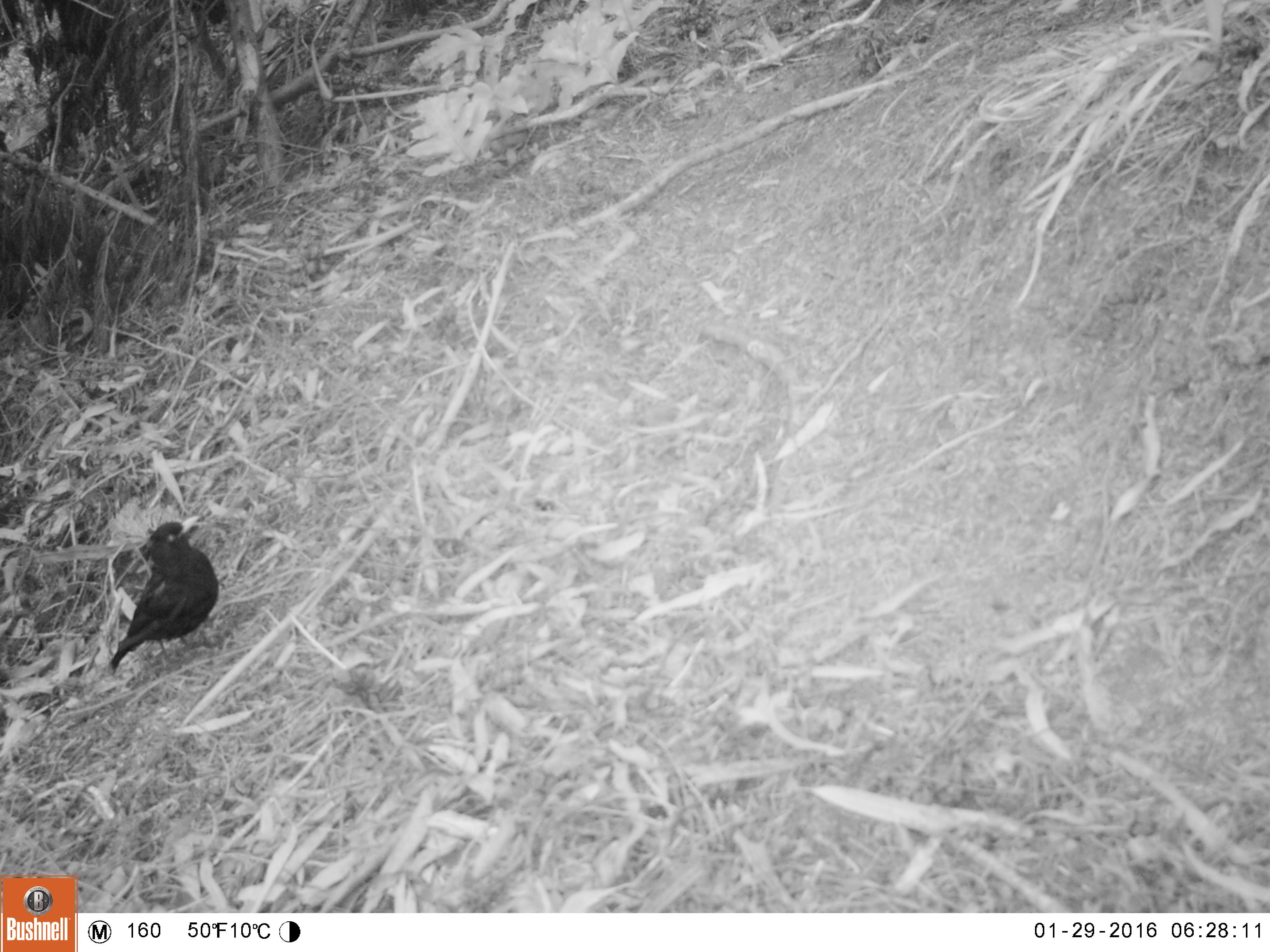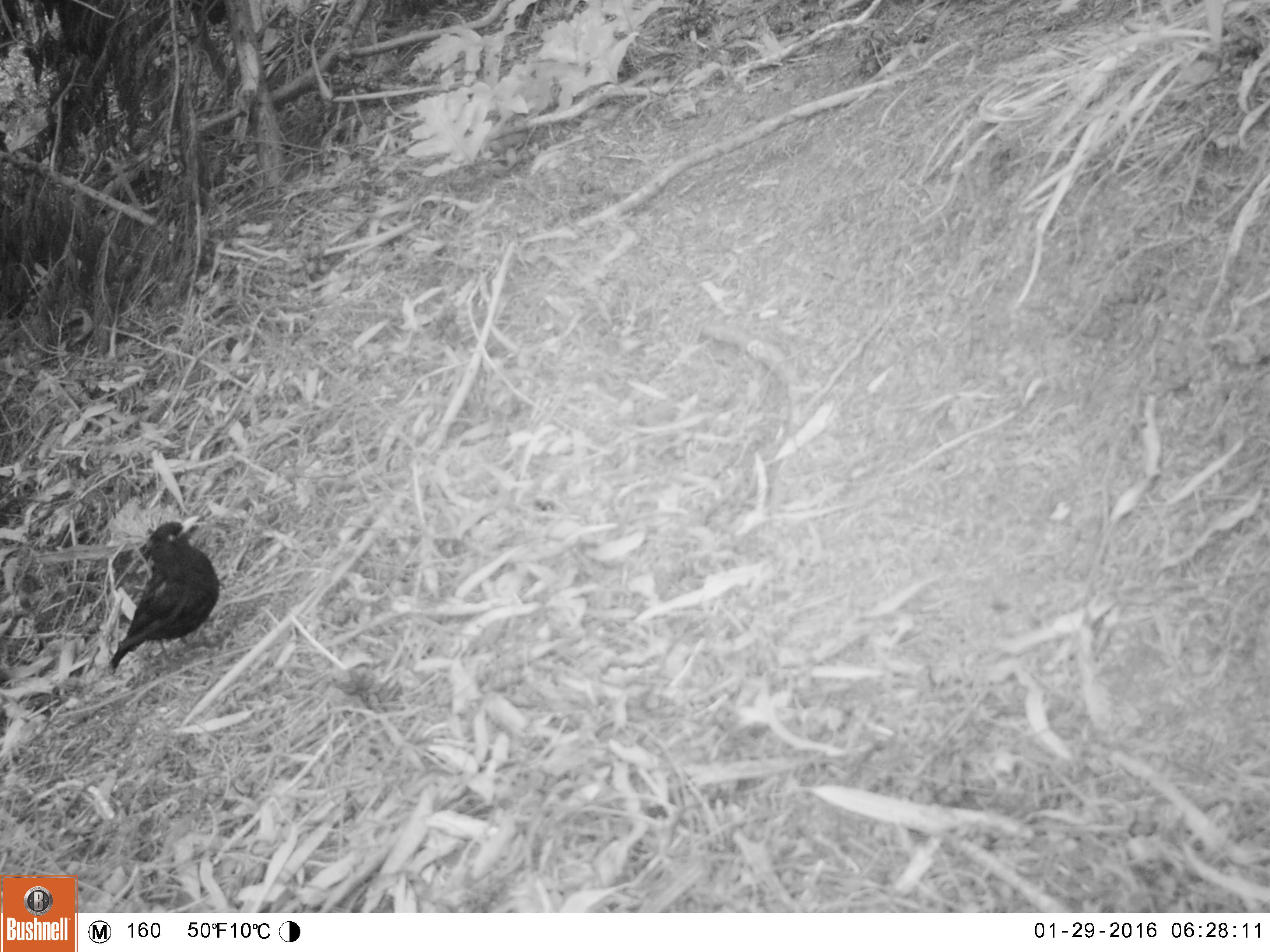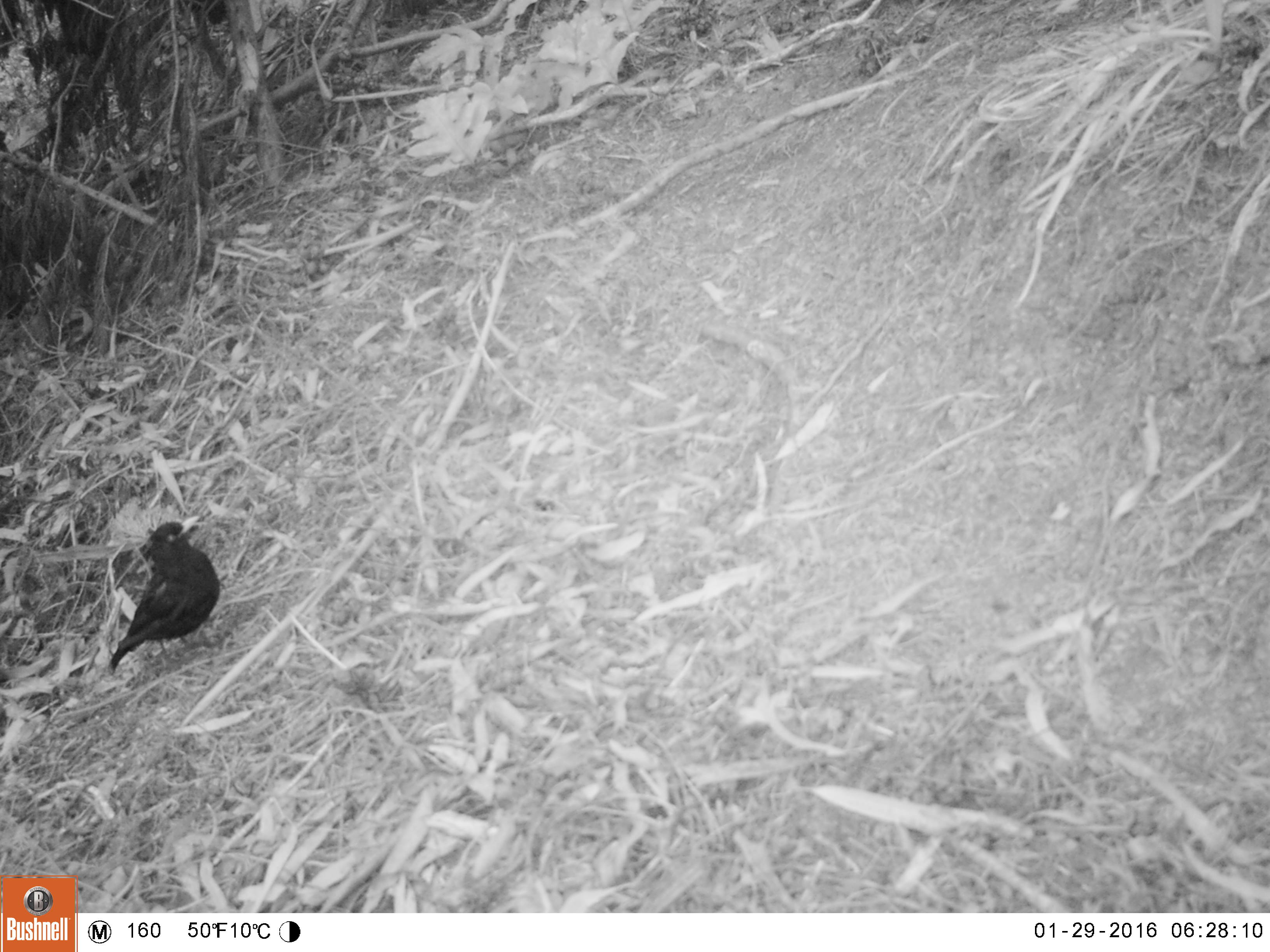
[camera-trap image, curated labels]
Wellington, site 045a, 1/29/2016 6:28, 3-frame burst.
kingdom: Animalia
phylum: Chordata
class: Aves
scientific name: Aves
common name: bird